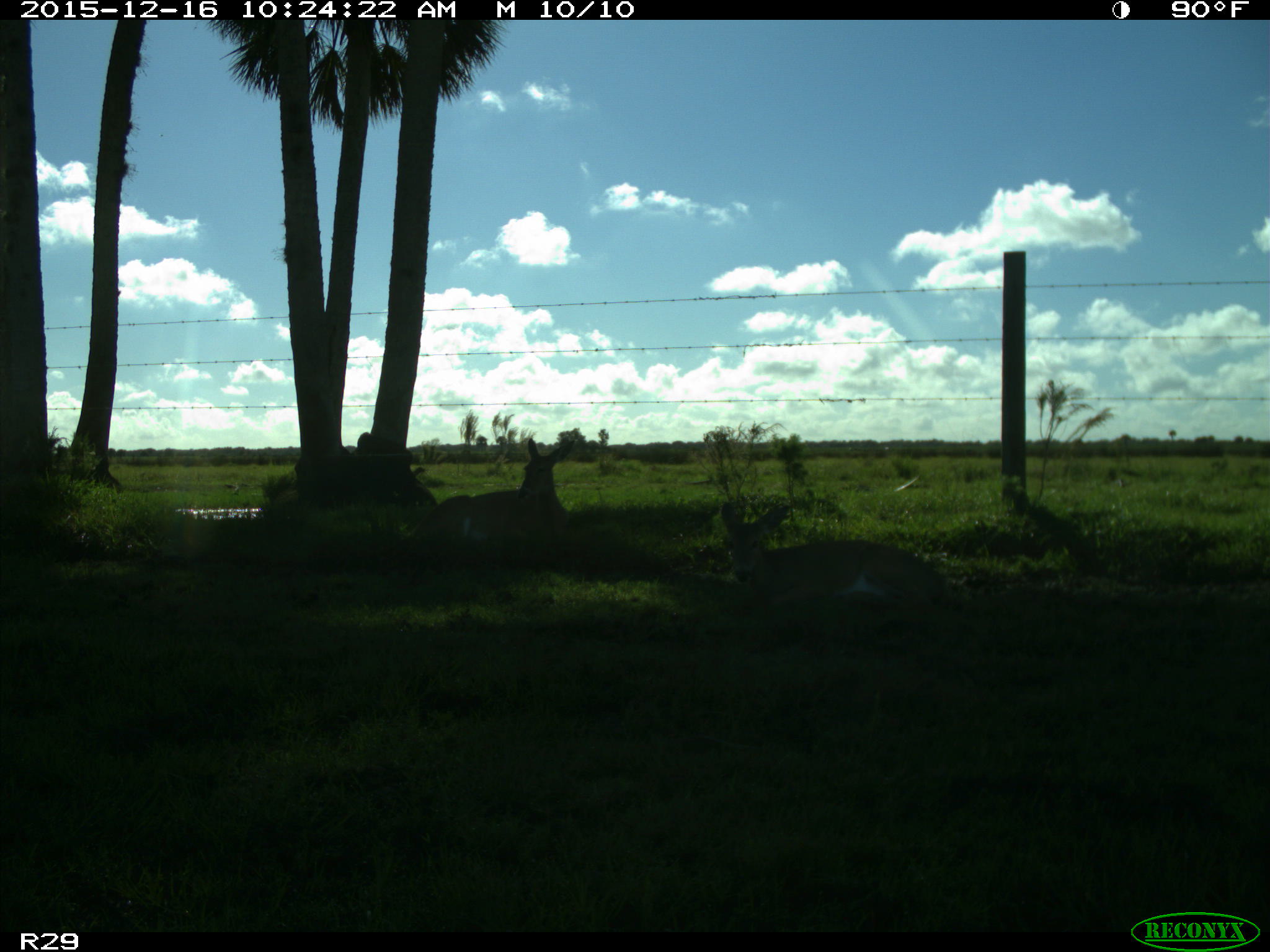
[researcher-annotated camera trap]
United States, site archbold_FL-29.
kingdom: Animalia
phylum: Chordata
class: Mammalia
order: Artiodactyla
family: Cervidae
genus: Odocoileus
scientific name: Odocoileus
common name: deer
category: unidentified deer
Unidentified deer (deer) (Odocoileus).